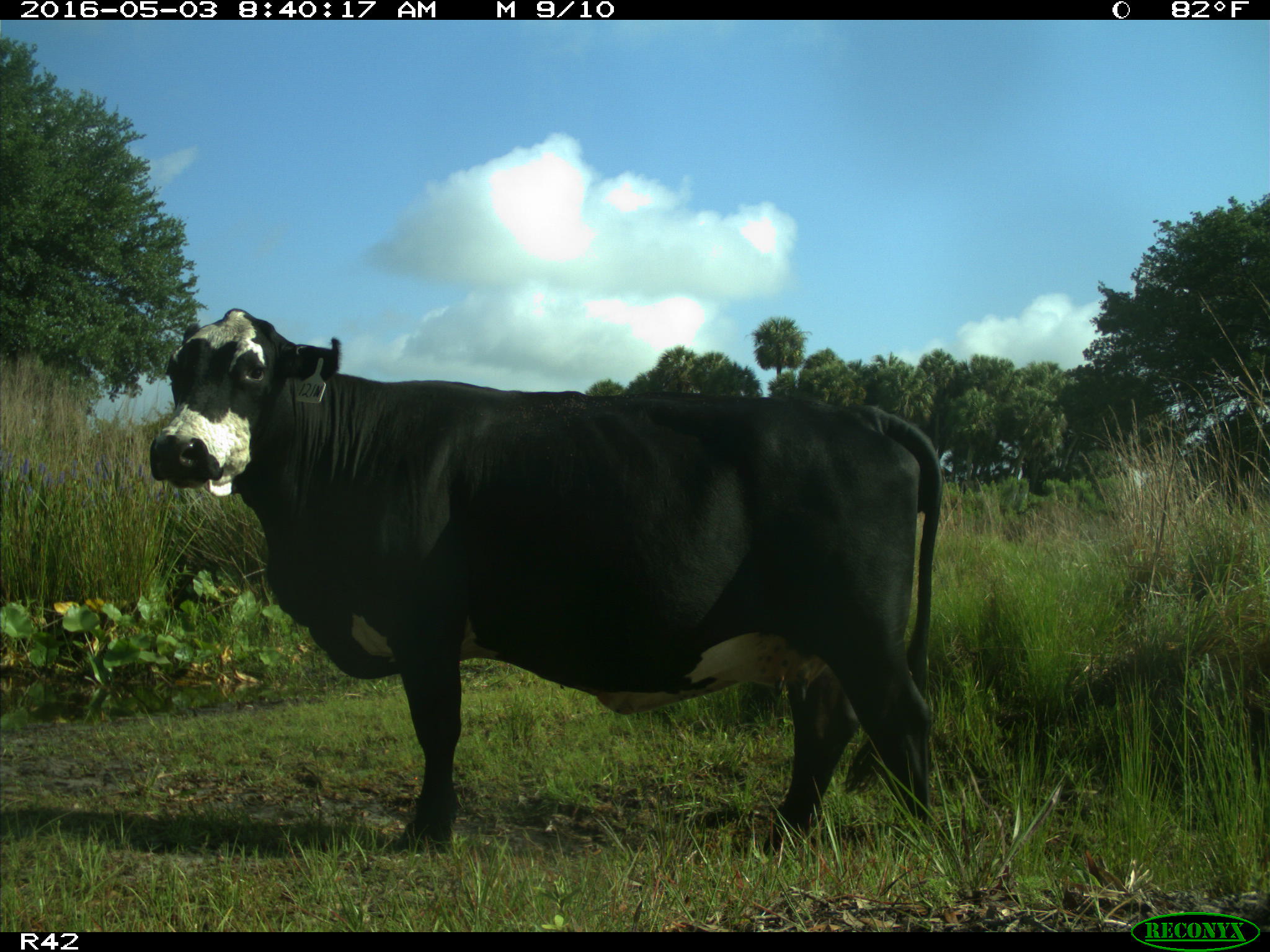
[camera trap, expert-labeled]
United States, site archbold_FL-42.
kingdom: Animalia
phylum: Chordata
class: Mammalia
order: Artiodactyla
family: Bovidae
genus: Bos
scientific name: Bos taurus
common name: domestic cow